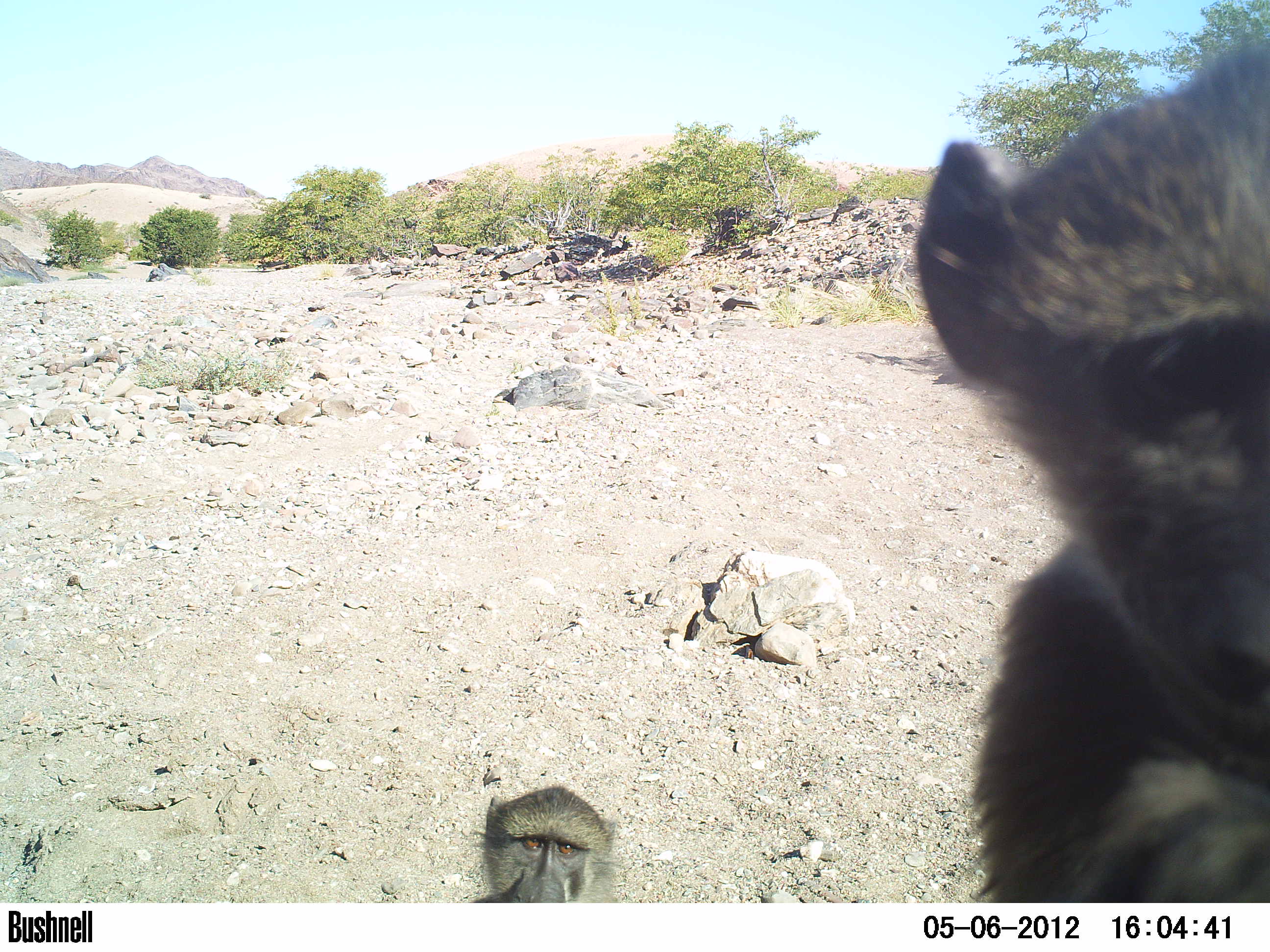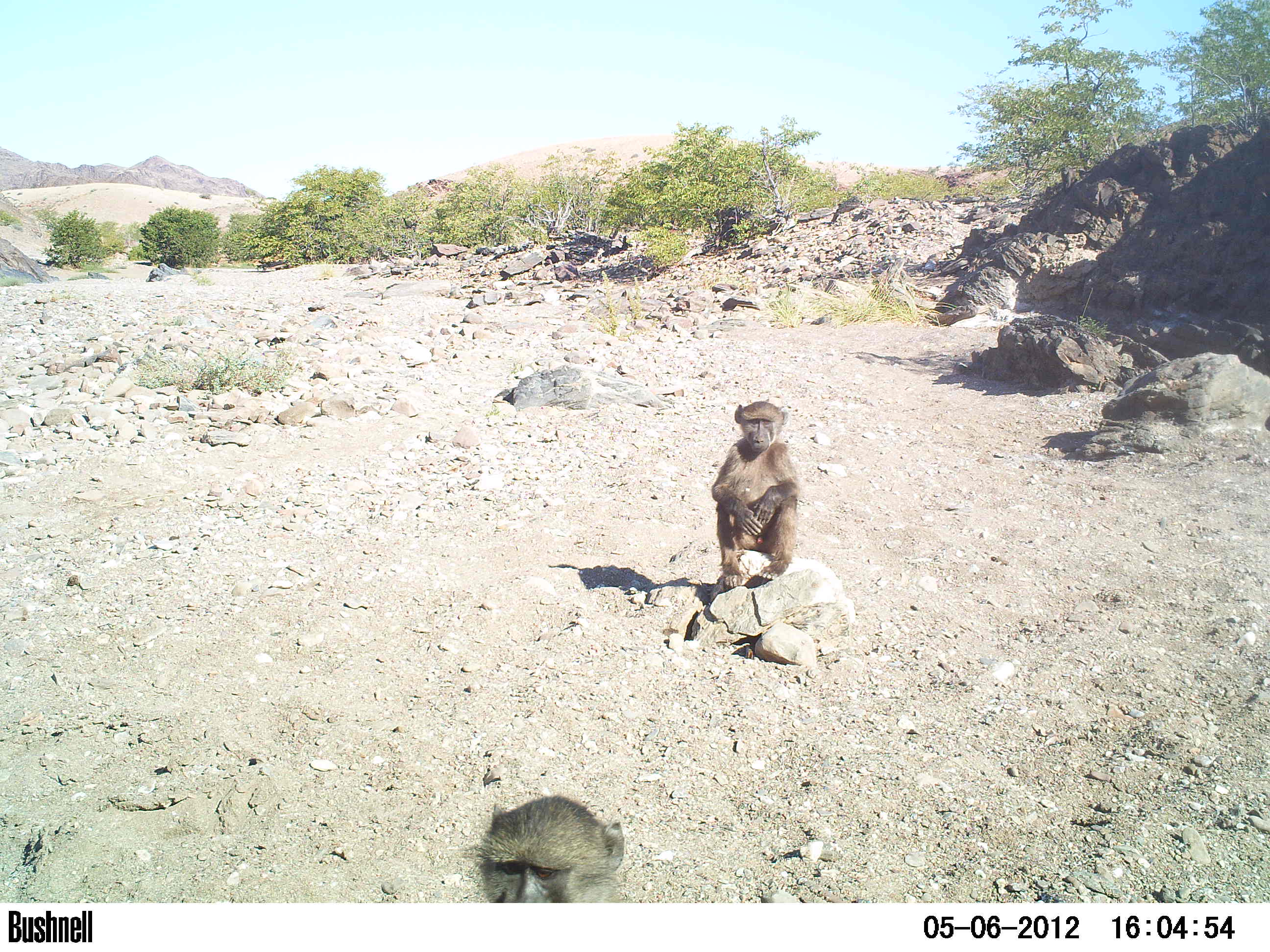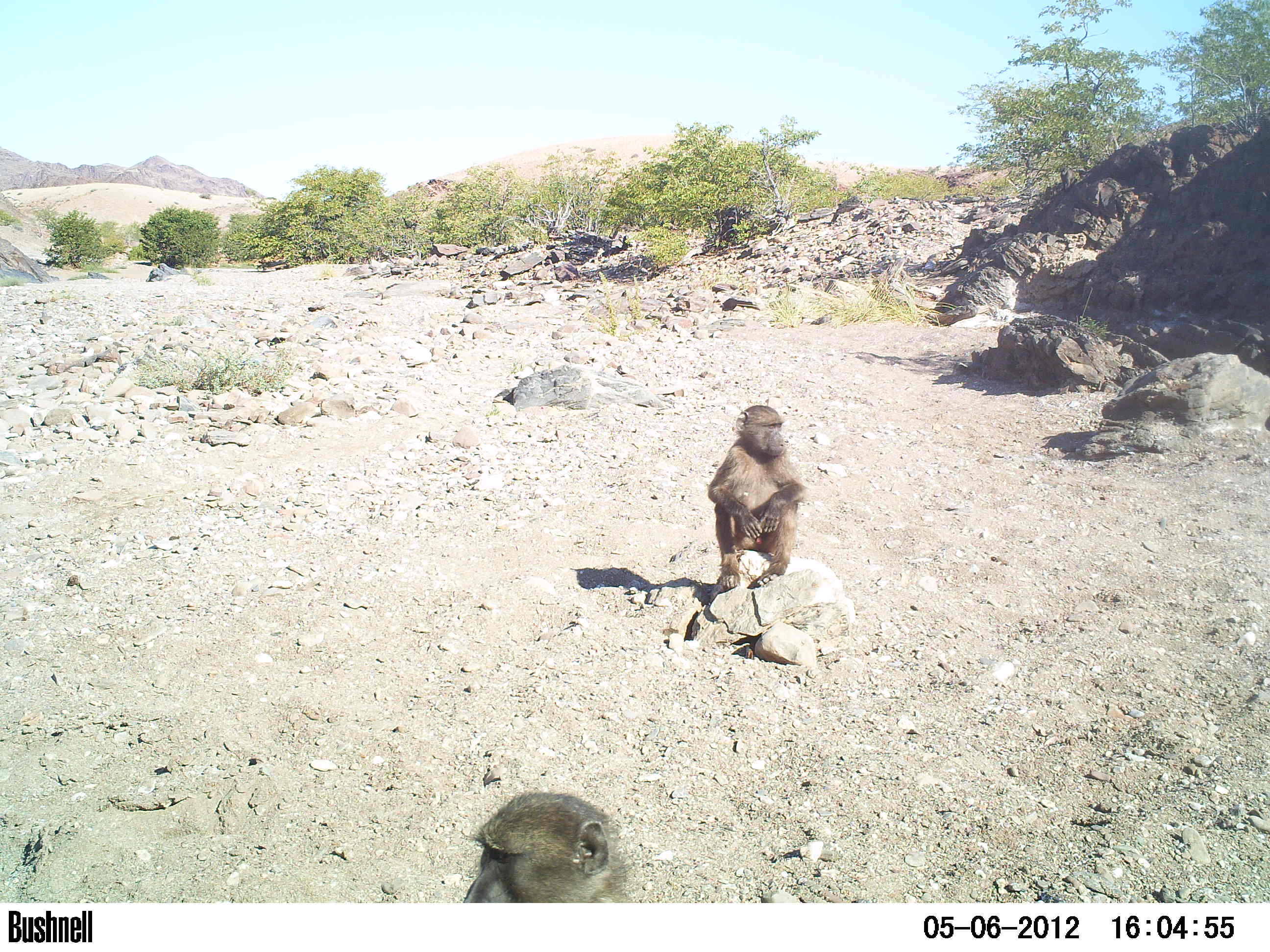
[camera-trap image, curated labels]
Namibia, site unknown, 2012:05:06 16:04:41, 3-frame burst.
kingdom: Animalia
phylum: Chordata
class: Mammalia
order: Primates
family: Cercopithecidae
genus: Papio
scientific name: Papio anubis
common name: olive baboon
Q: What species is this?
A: Papio anubis (olive baboon).